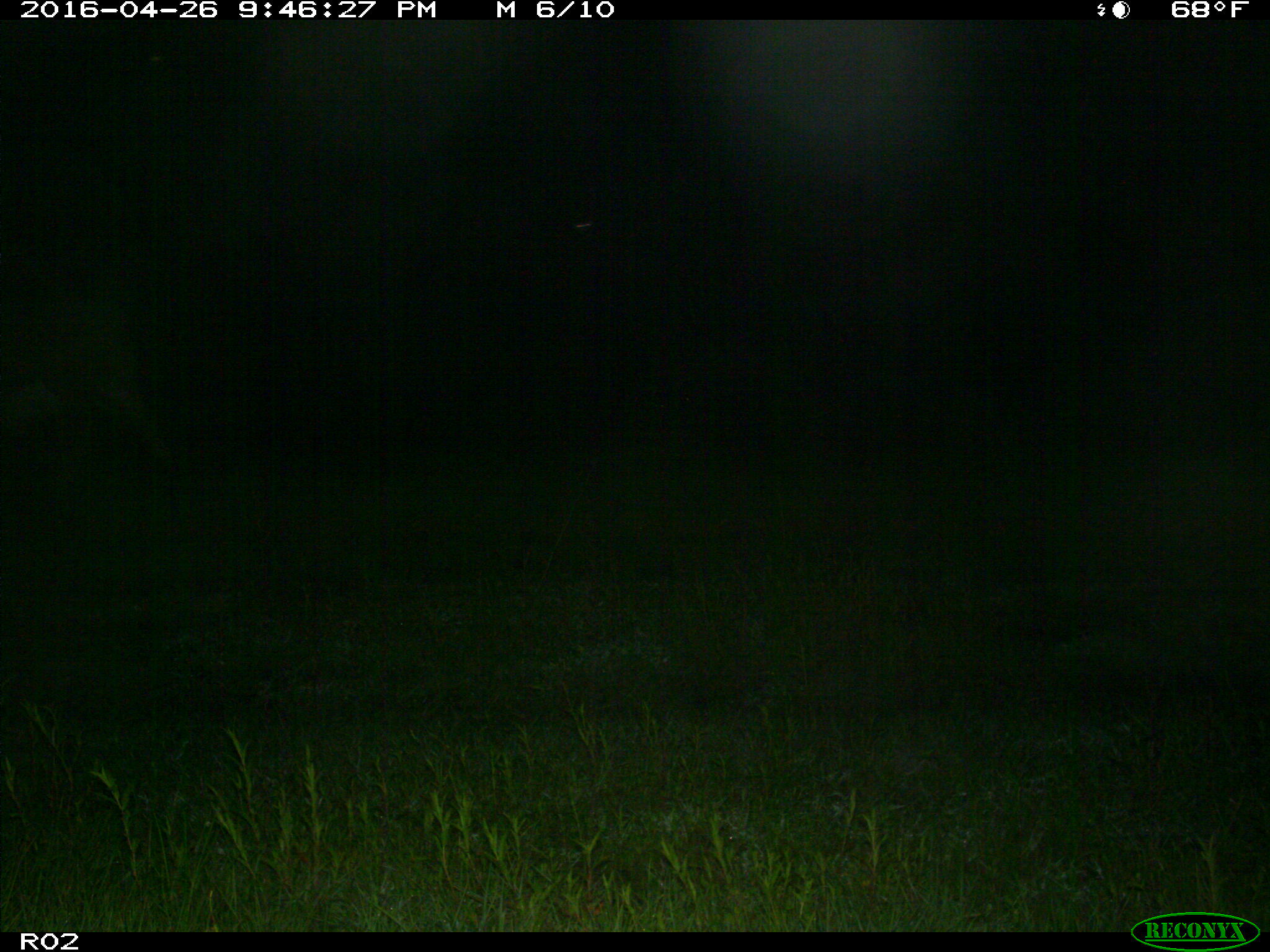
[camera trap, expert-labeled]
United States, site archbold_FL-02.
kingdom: Animalia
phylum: Chordata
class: Mammalia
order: Artiodactyla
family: Bovidae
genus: Bos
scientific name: Bos taurus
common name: domestic cow